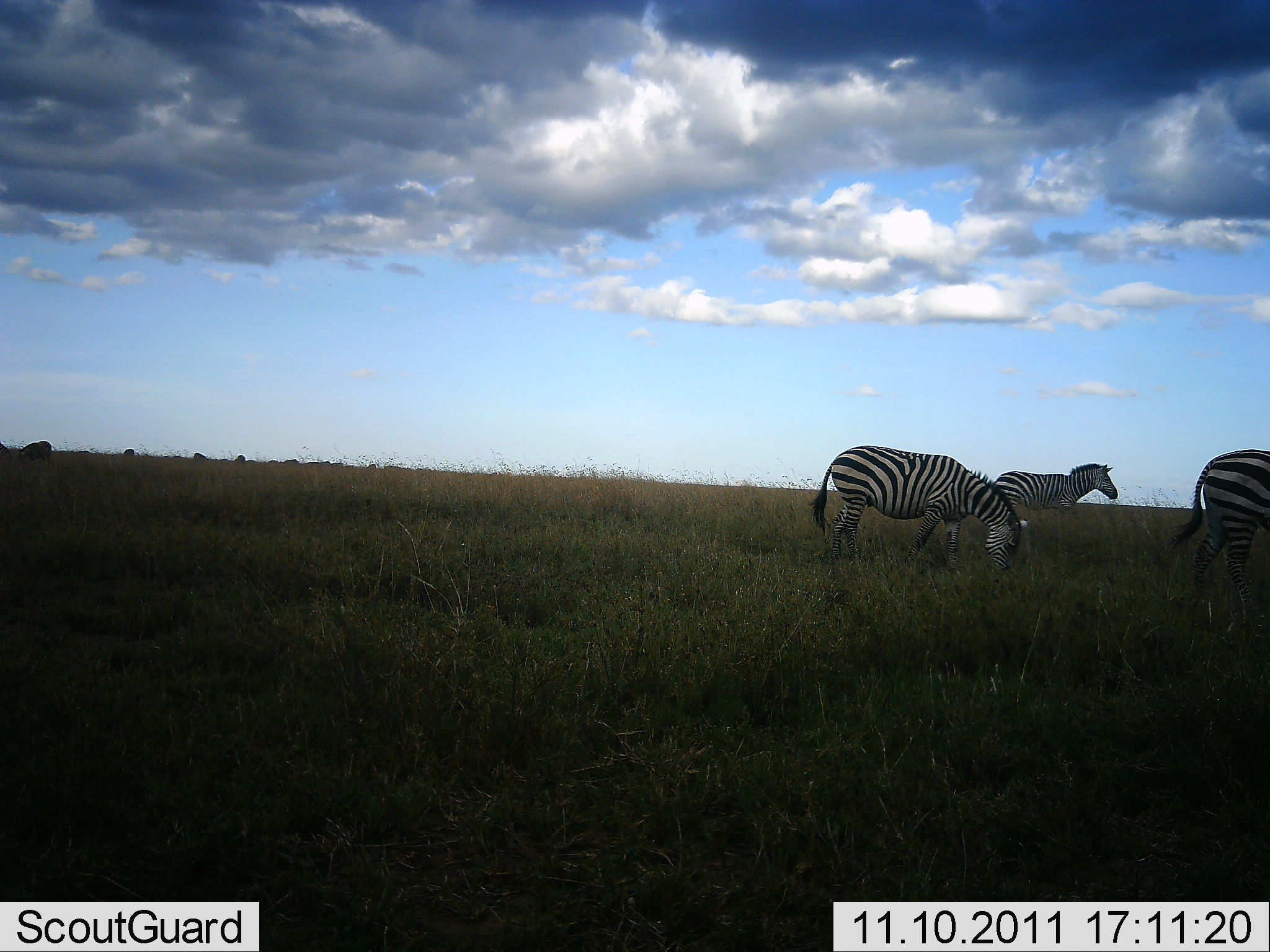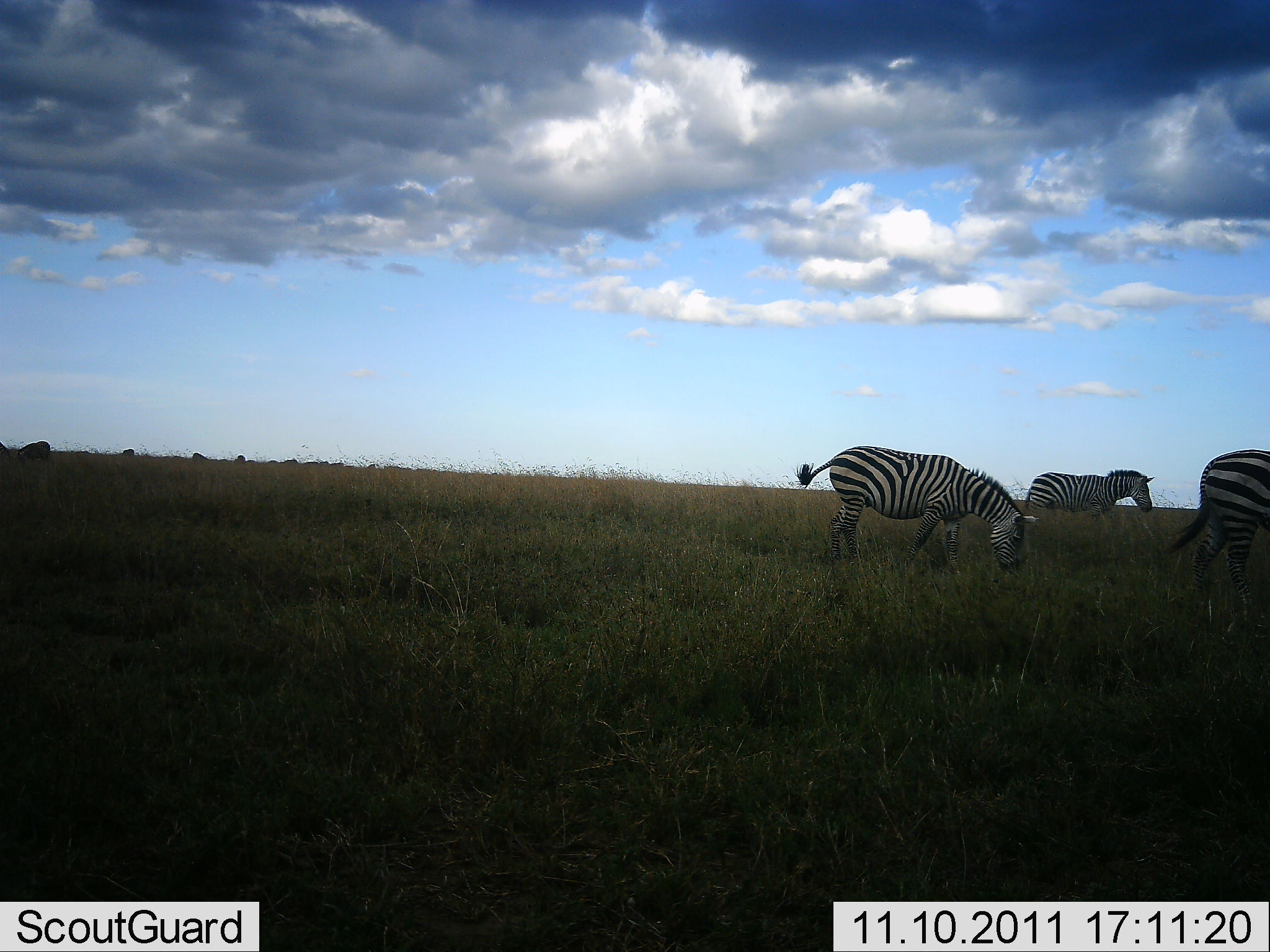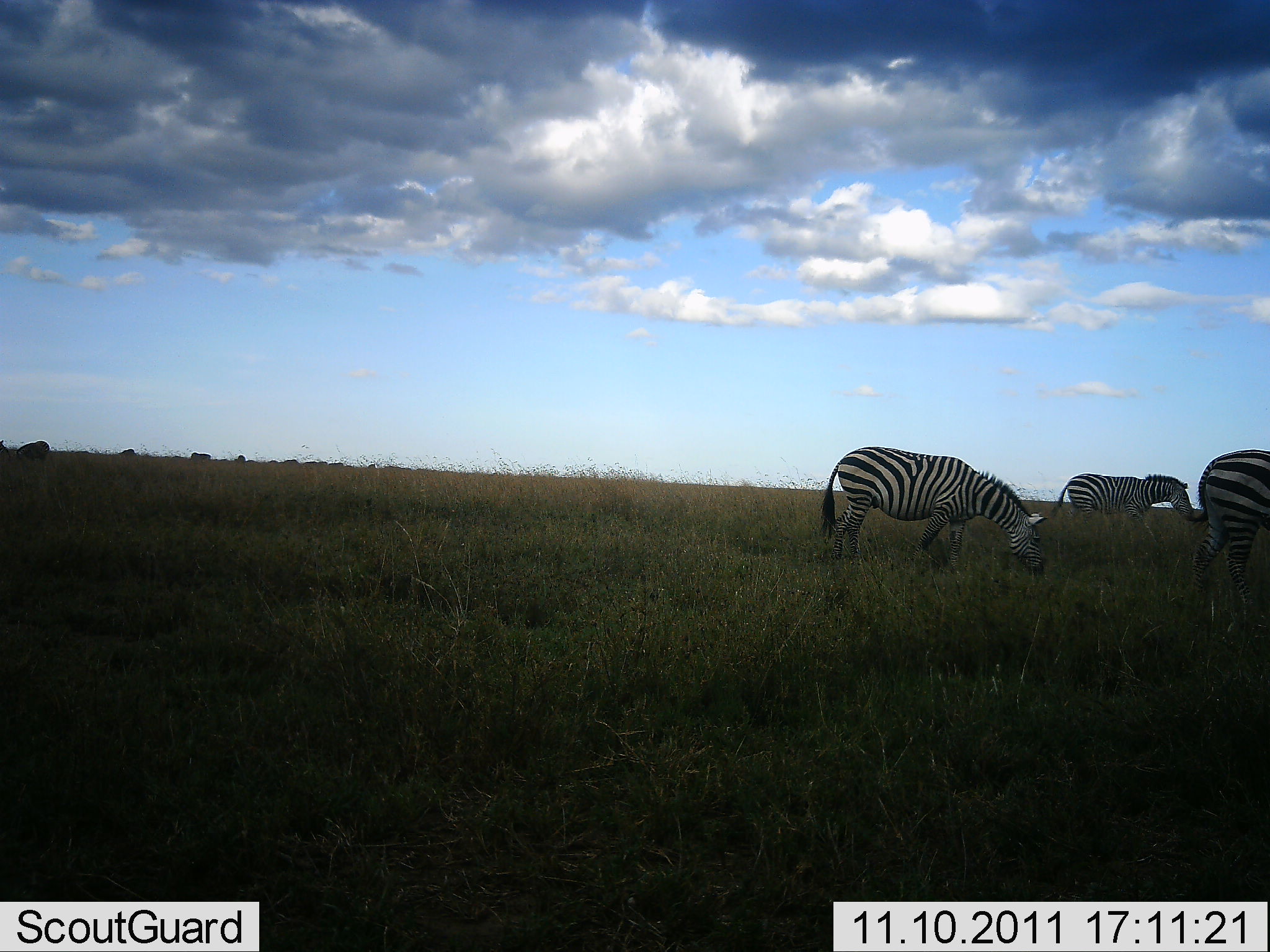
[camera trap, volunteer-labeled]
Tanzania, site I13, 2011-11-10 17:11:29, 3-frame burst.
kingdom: Animalia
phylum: Chordata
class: Mammalia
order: Perissodactyla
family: Equidae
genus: Equus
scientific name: Equus quagga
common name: plains zebra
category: zebra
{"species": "zebra (plains zebra) (Equus quagga)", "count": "3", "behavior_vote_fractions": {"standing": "54%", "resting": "0%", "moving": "31%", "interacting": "0%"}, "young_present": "0%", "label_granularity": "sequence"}